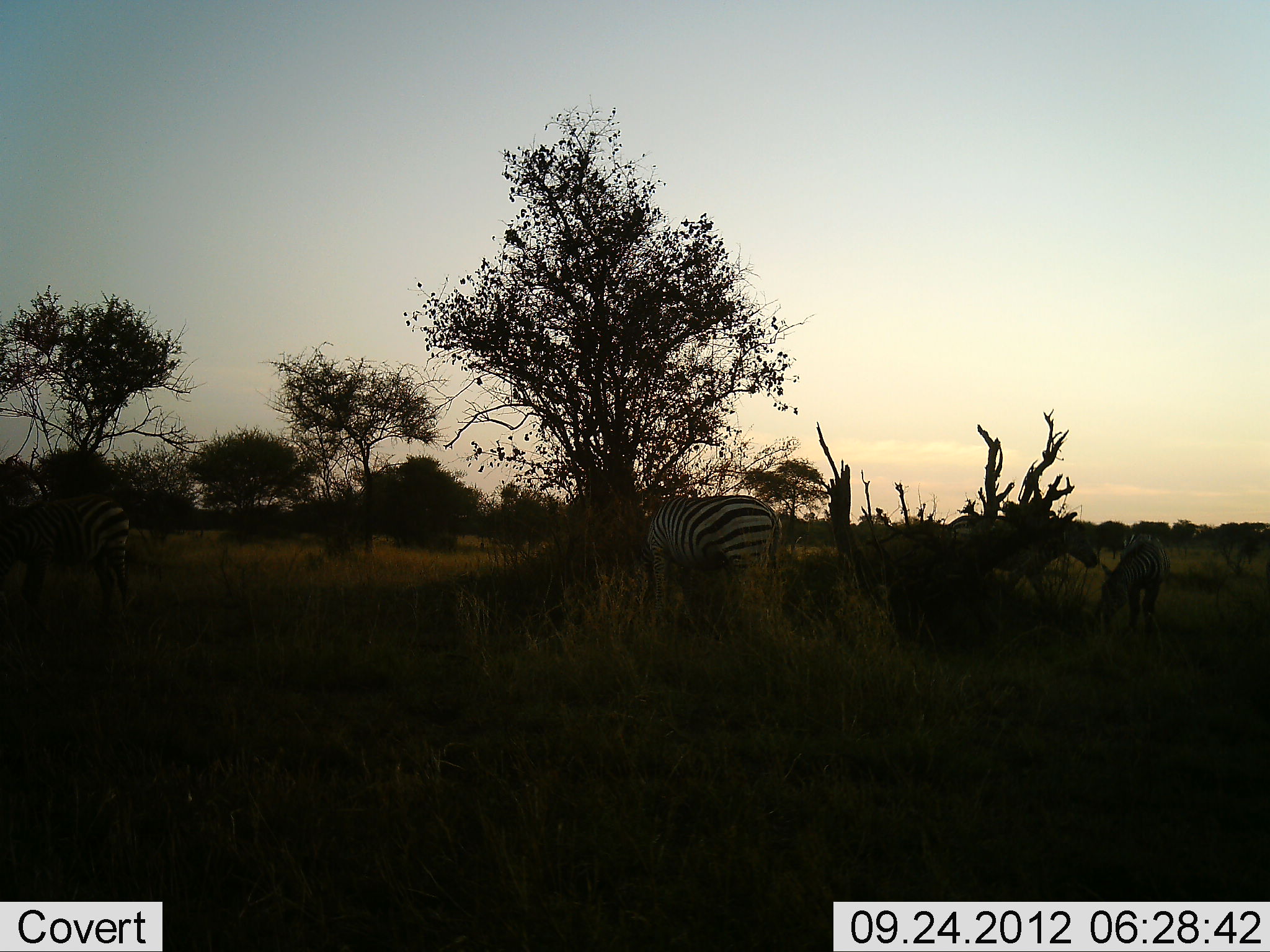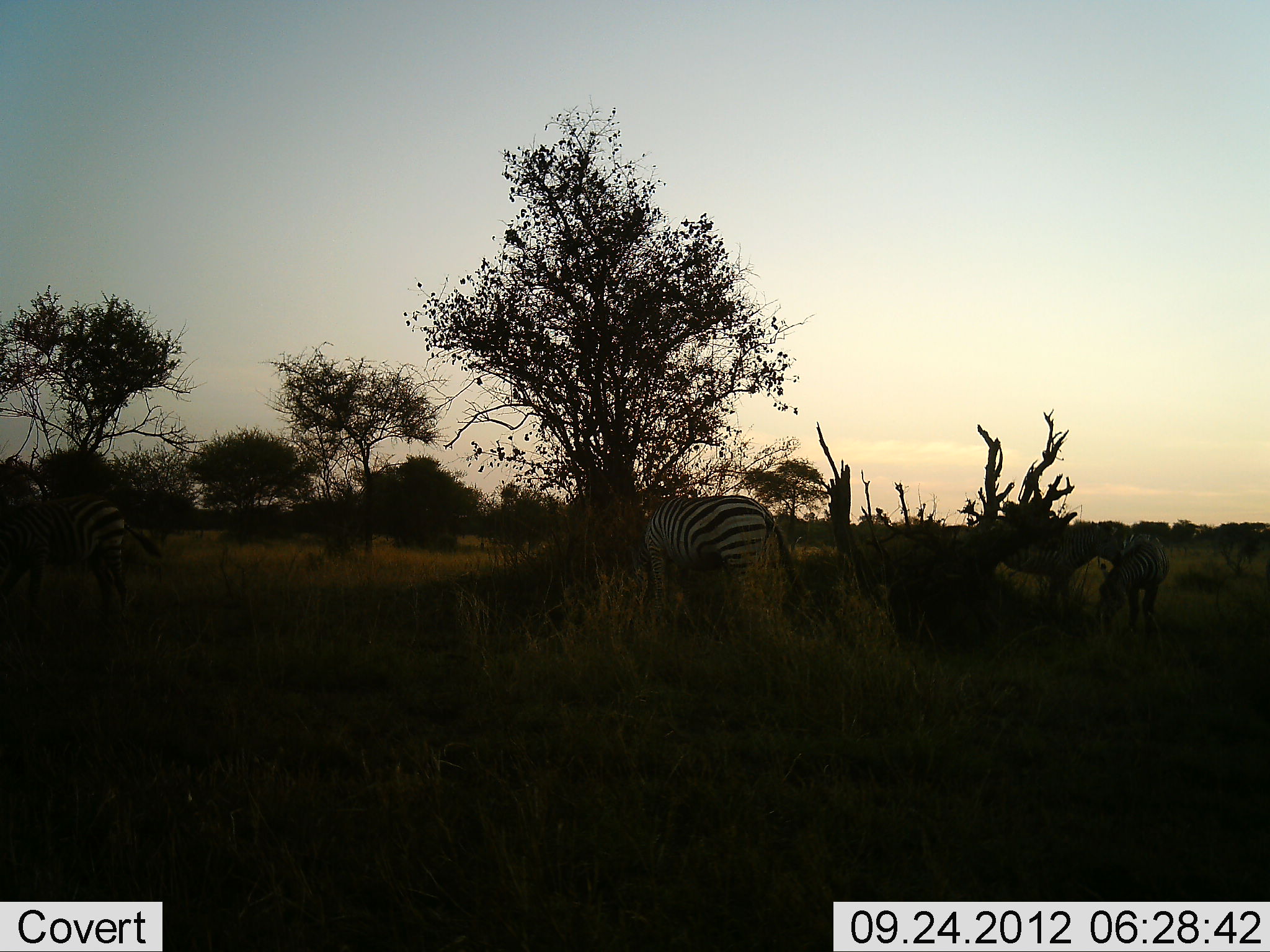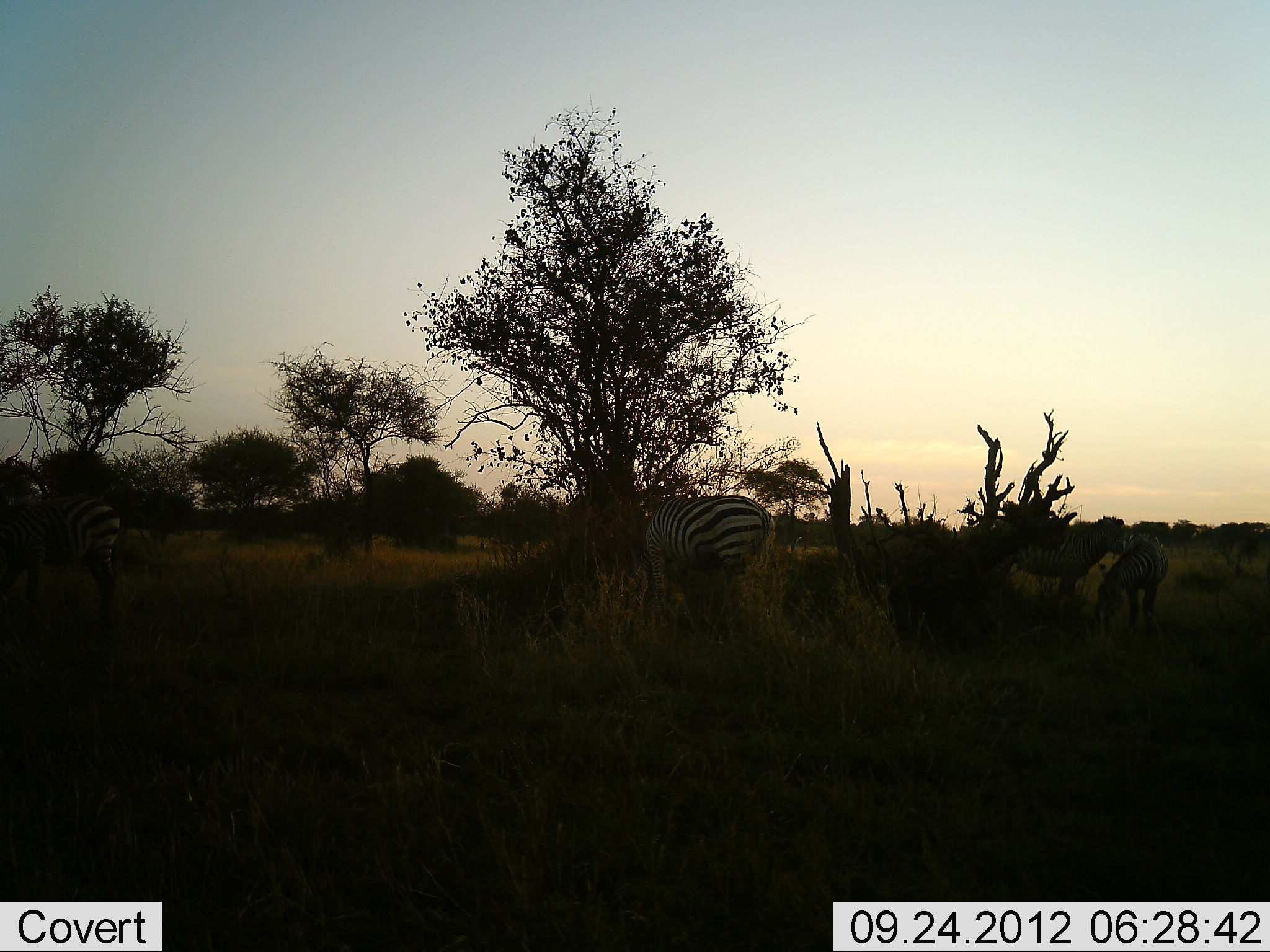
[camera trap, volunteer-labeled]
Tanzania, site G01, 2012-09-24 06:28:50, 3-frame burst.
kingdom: Animalia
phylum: Chordata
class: Mammalia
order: Perissodactyla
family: Equidae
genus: Equus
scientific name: Equus quagga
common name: plains zebra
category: zebra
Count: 4.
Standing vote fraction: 60%.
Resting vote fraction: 0%.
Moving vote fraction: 50%.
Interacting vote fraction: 10%.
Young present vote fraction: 20%.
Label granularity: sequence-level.